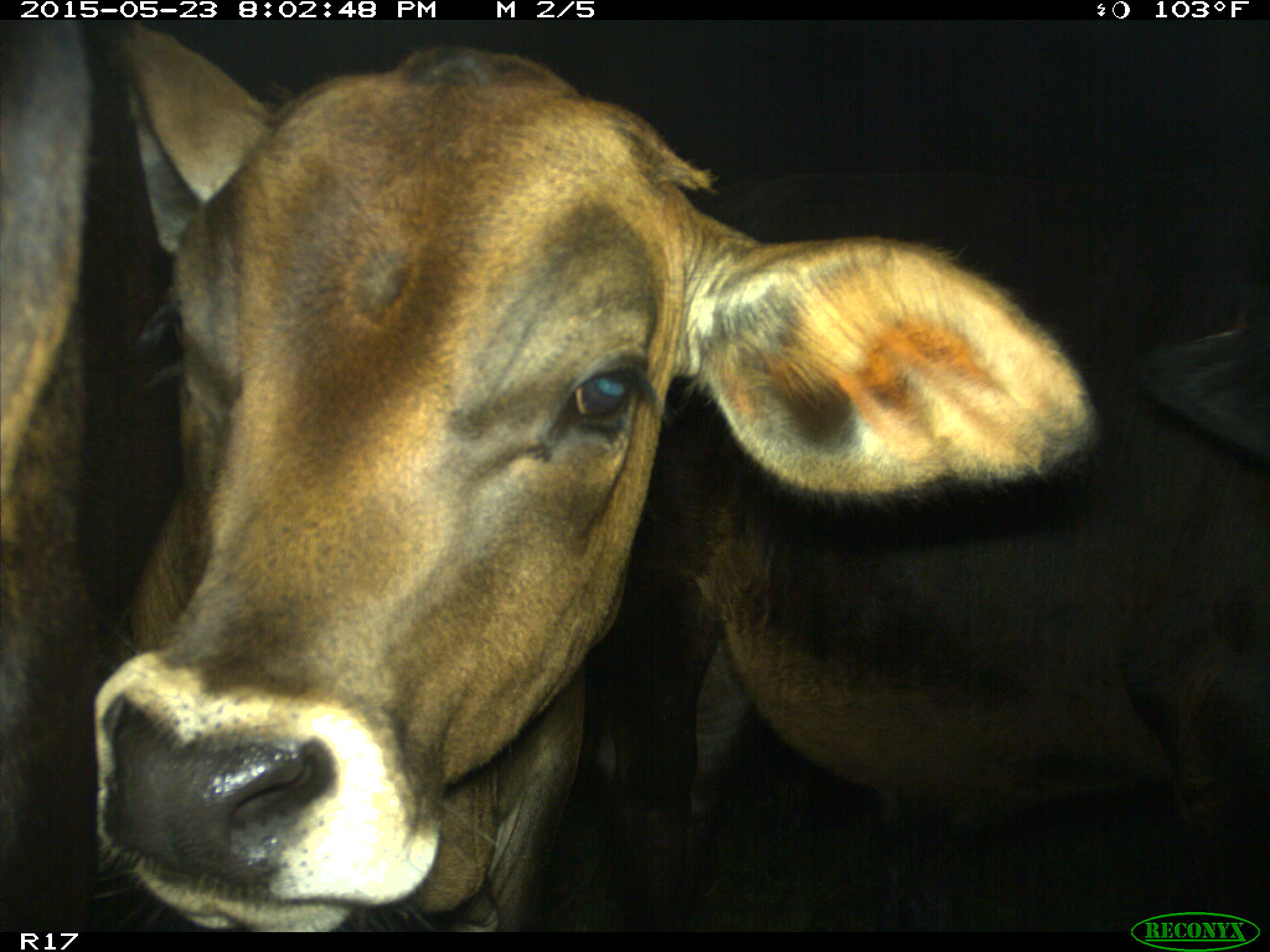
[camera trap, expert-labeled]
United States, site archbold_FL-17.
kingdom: Animalia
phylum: Chordata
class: Mammalia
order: Artiodactyla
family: Bovidae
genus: Bos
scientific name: Bos taurus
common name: domestic cow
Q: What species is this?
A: Bos taurus (domestic cow).